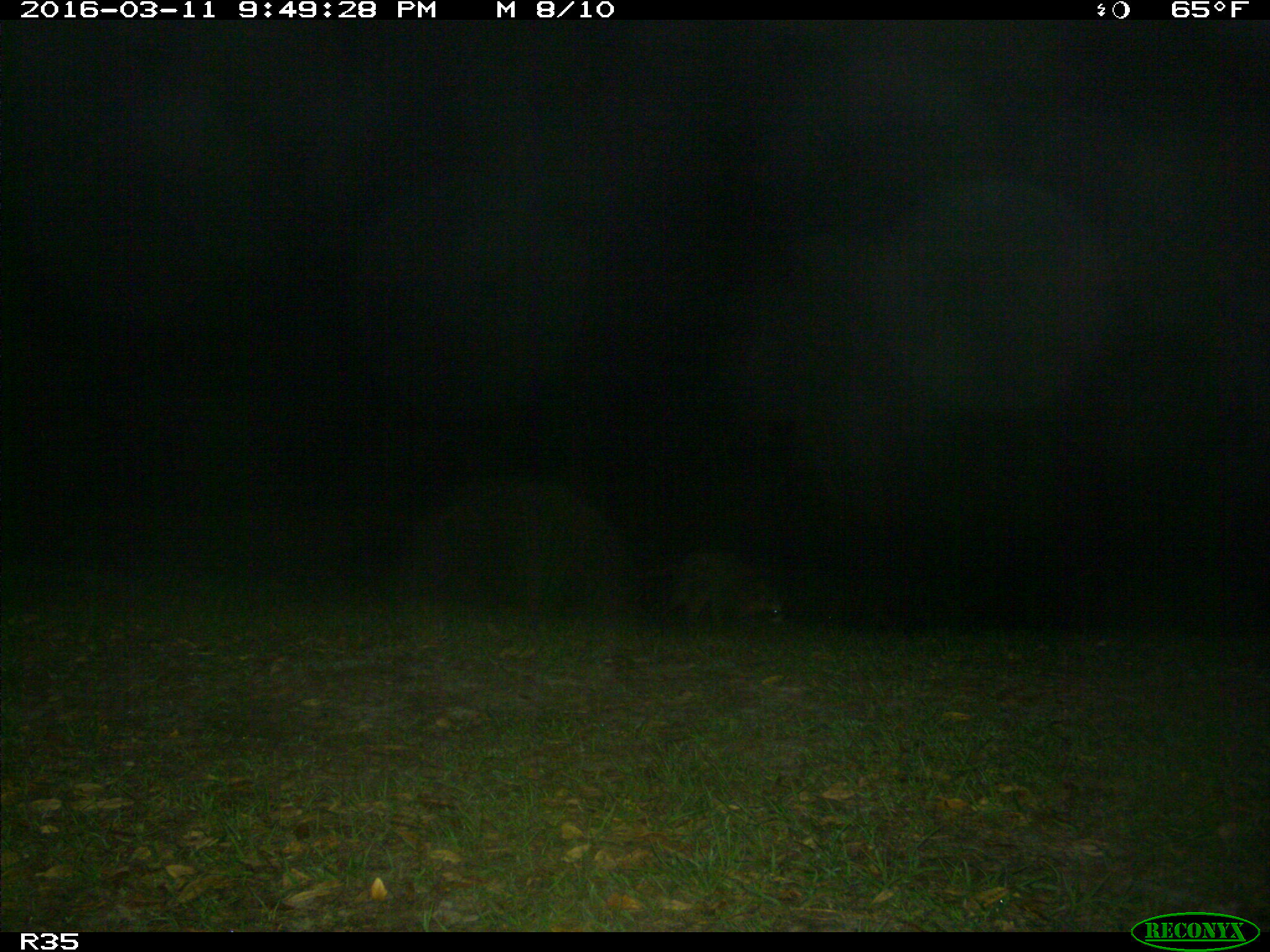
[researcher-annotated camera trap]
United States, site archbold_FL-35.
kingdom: Animalia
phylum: Chordata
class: Mammalia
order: Carnivora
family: Procyonidae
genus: Procyon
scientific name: Procyon lotor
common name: common raccoon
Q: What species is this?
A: Procyon lotor (common raccoon).